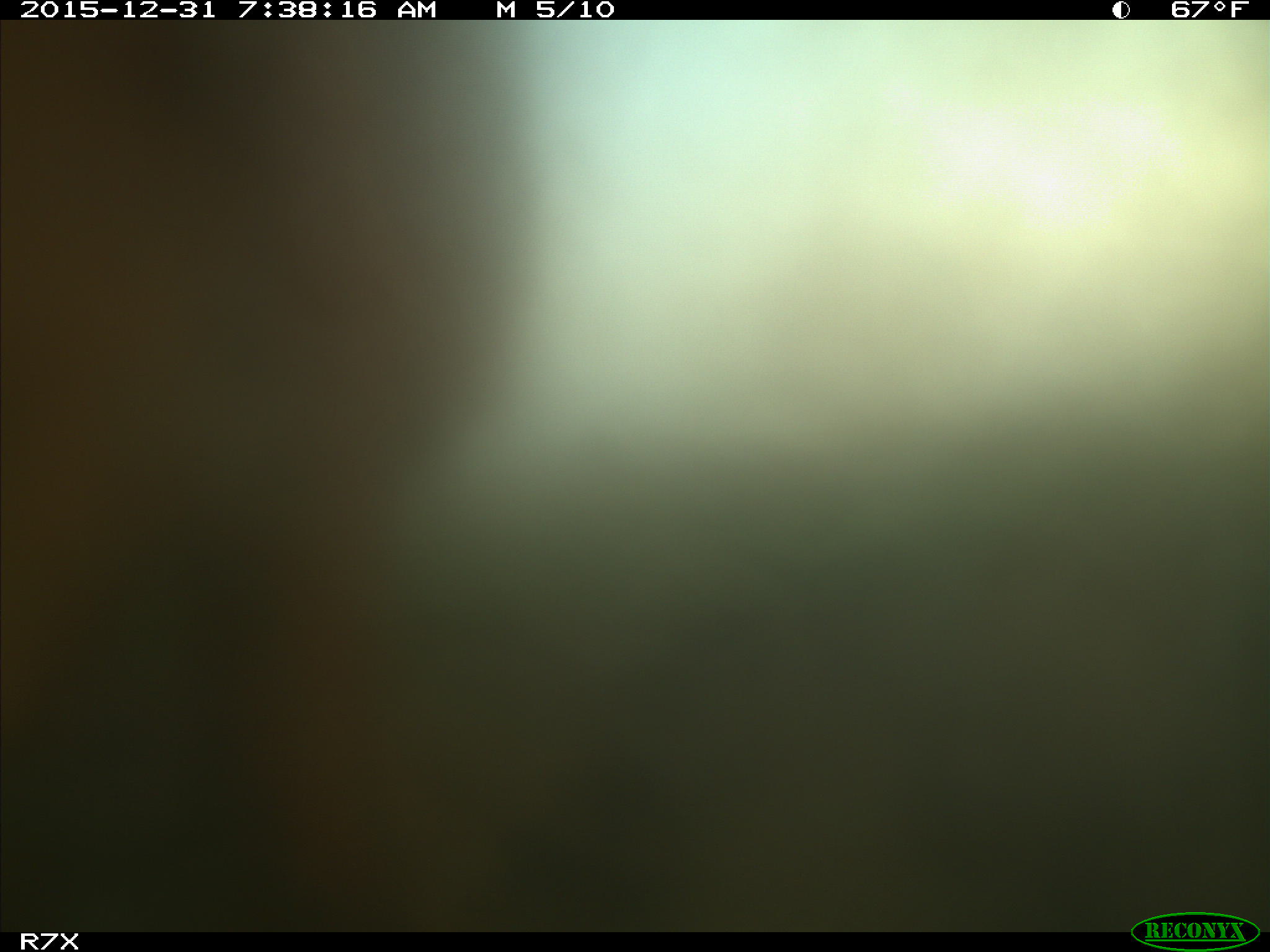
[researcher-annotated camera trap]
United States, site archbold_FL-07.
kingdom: Animalia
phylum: Chordata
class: Mammalia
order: Artiodactyla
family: Bovidae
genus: Bos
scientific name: Bos taurus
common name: domestic cow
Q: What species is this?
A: Bos taurus (domestic cow).